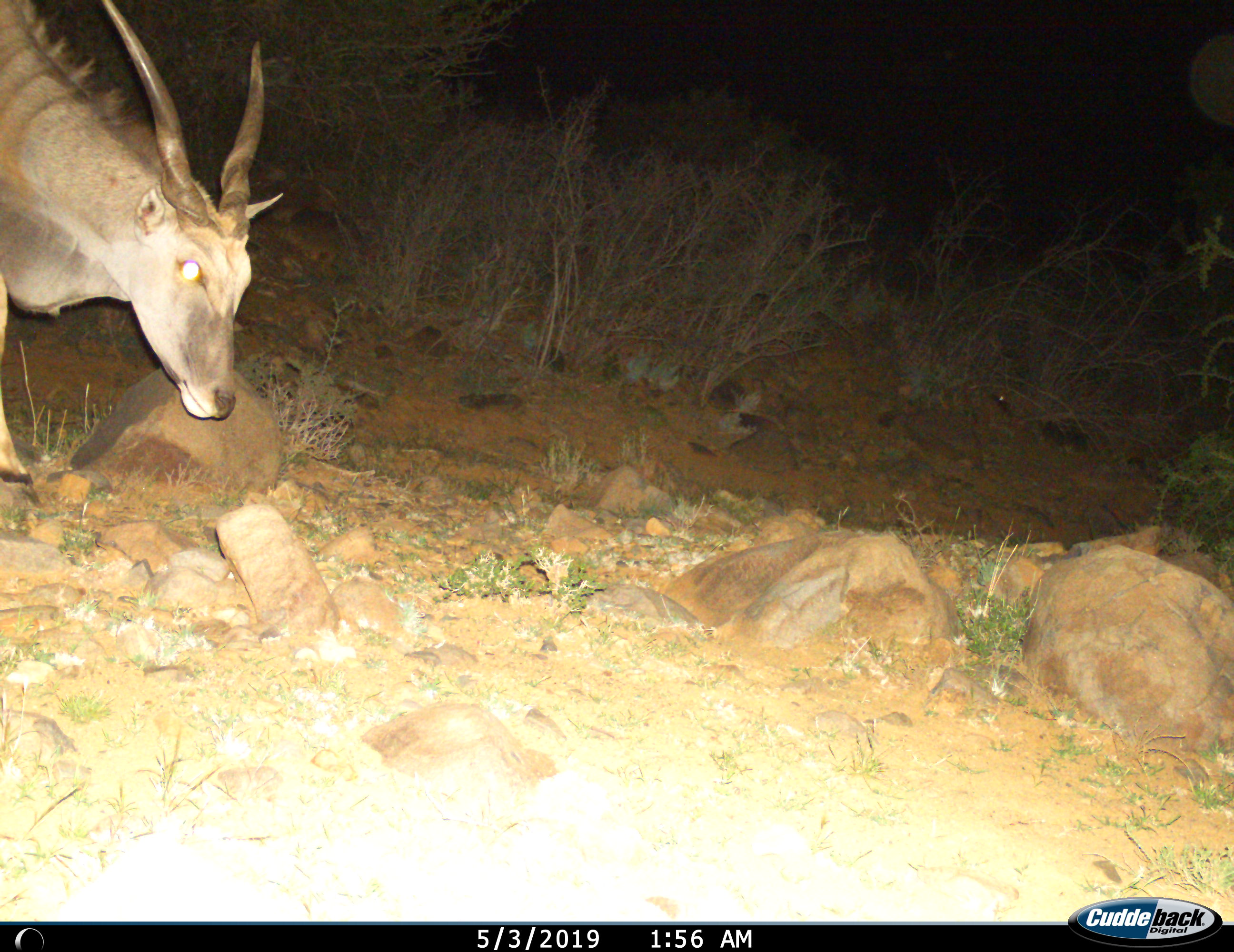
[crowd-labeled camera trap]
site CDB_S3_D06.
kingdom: Animalia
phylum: Chordata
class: Mammalia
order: Artiodactyla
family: Bovidae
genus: Tragelaphus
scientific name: Tragelaphus oryx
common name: eland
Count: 1.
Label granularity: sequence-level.